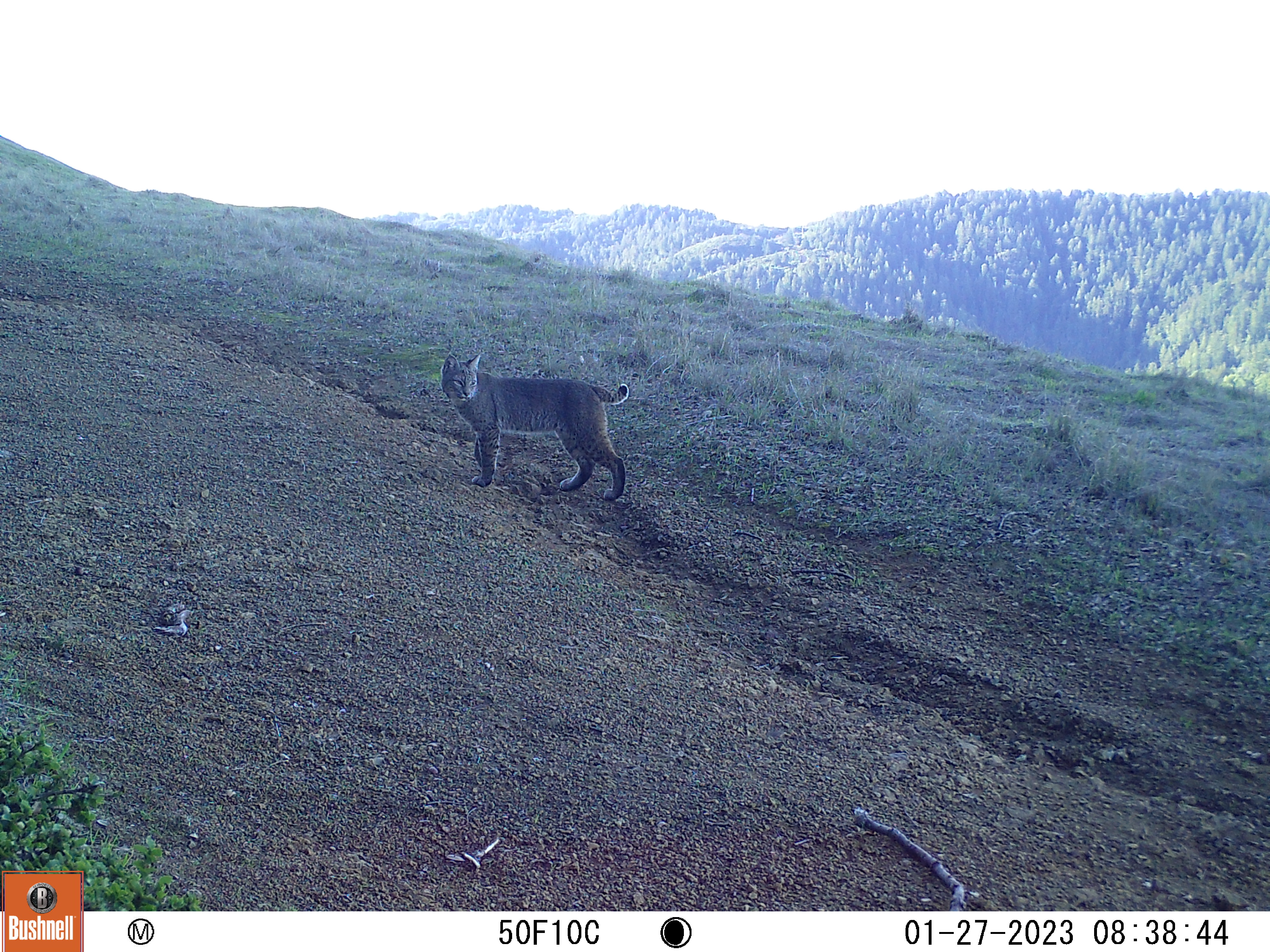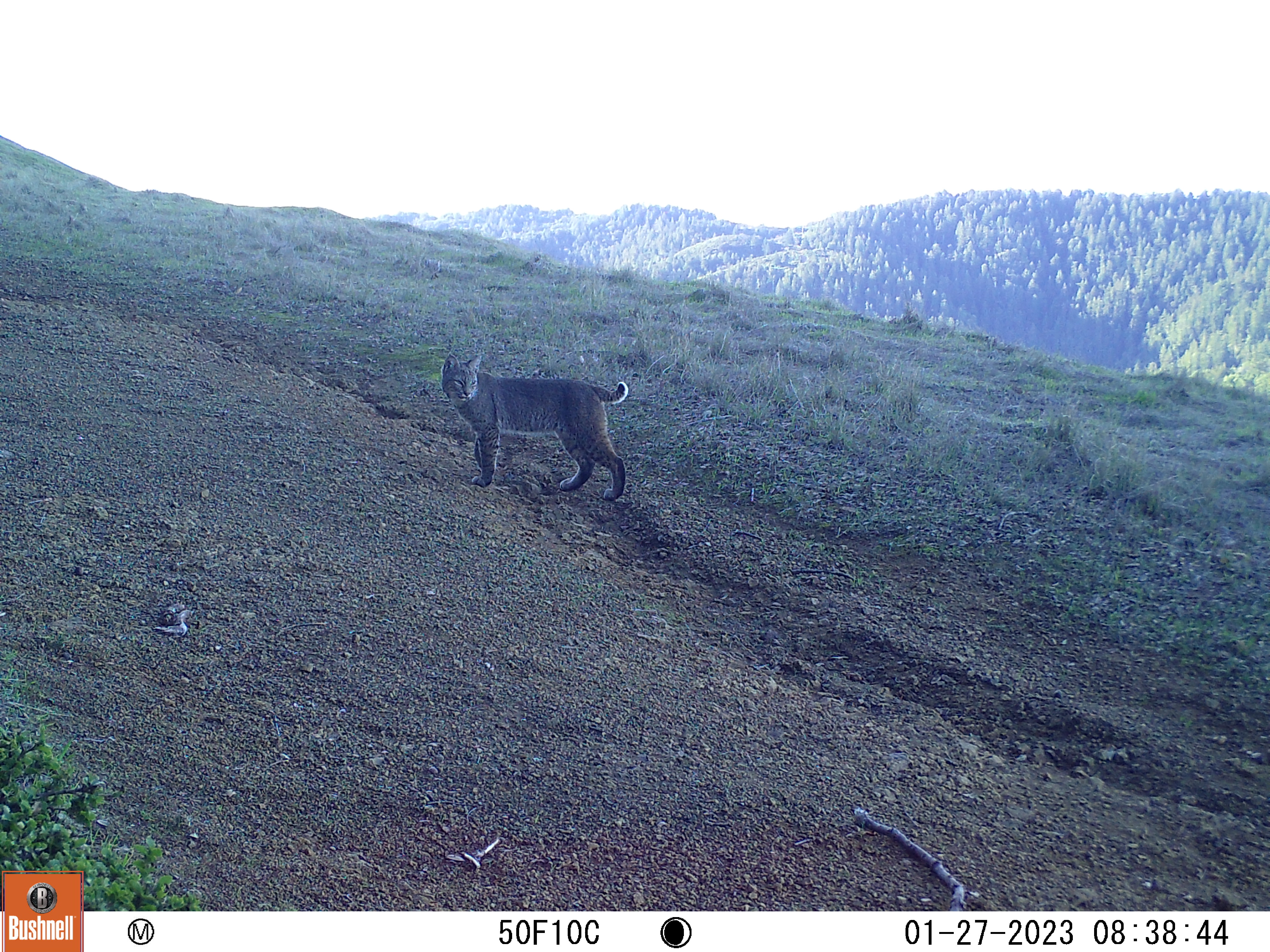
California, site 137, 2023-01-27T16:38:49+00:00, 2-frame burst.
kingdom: Animalia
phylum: Chordata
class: Mammalia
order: Carnivora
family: Felidae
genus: Lynx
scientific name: Lynx rufus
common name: bobcat